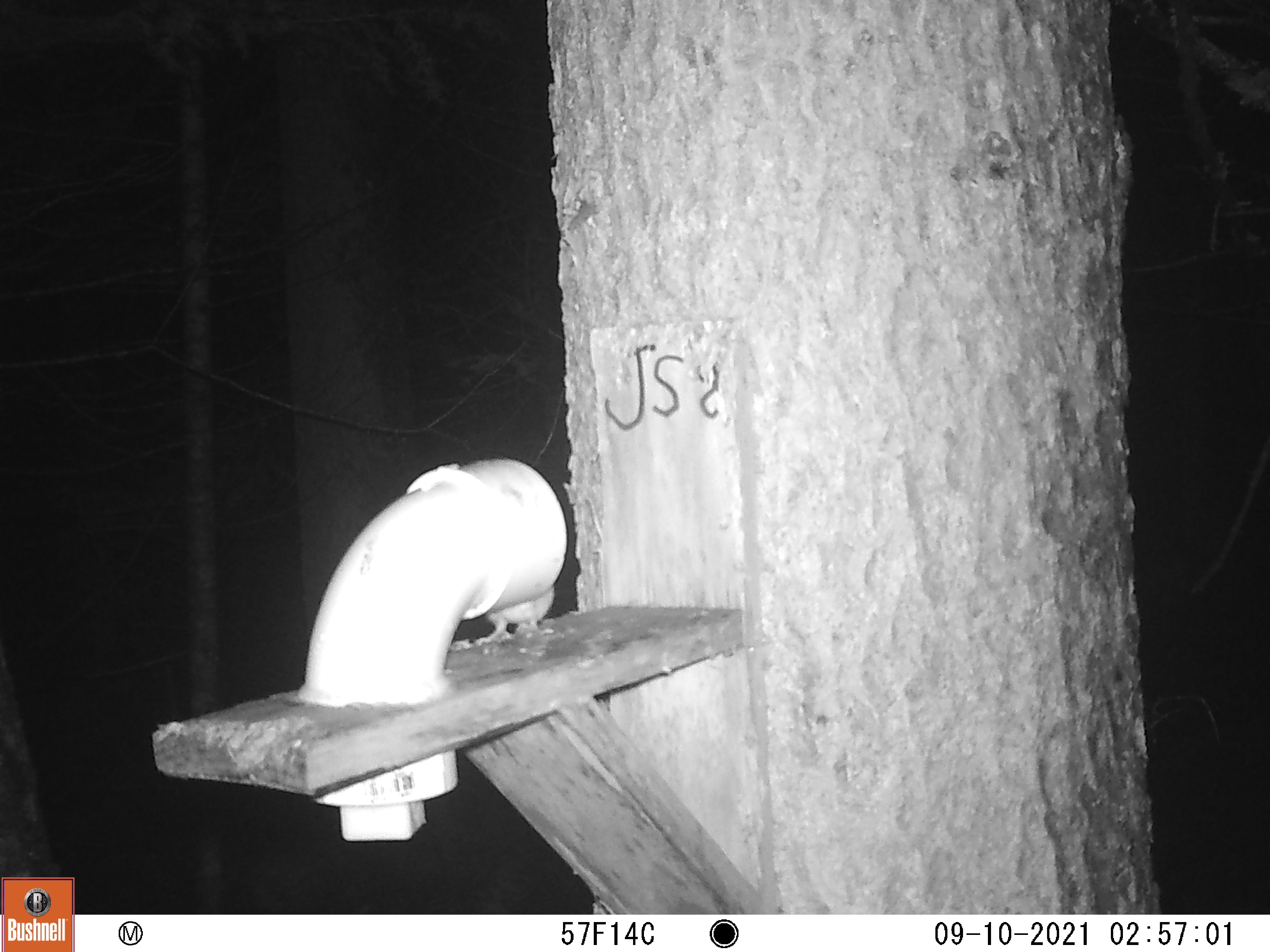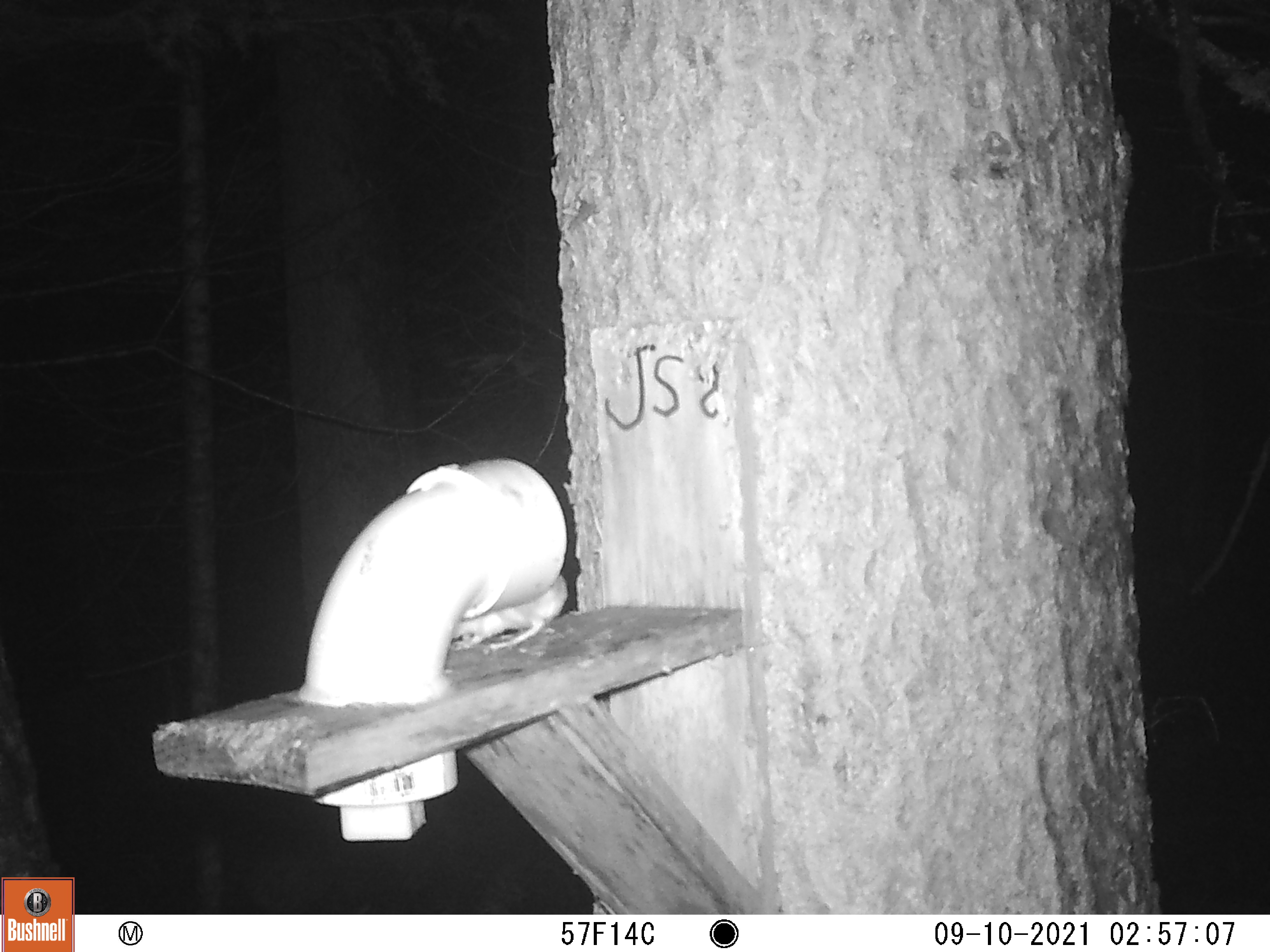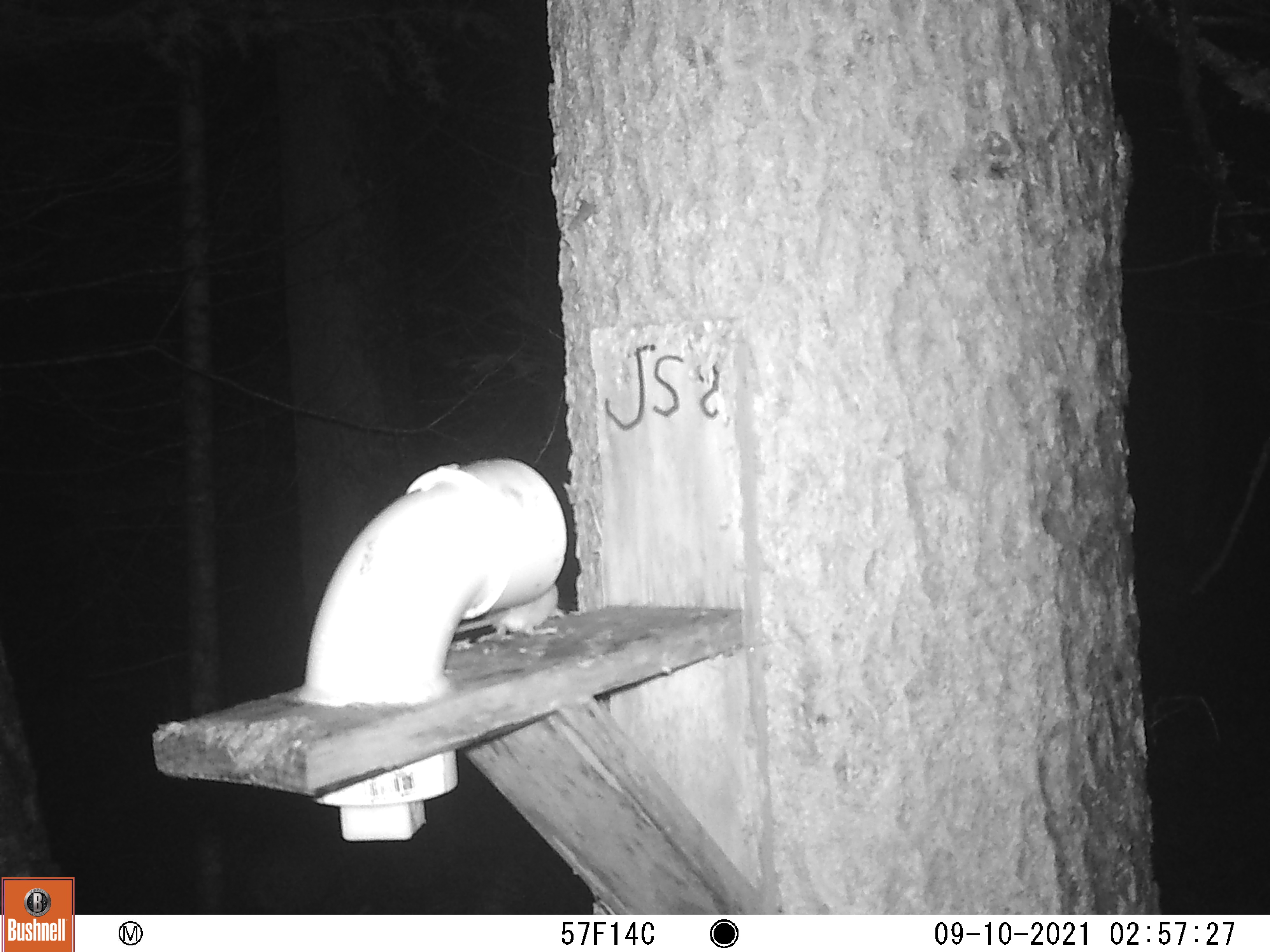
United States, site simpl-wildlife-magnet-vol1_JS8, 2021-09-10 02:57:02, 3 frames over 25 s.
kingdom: Animalia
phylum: Chordata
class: Mammalia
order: Rodentia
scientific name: Rodentia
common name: mouse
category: mouse sp.